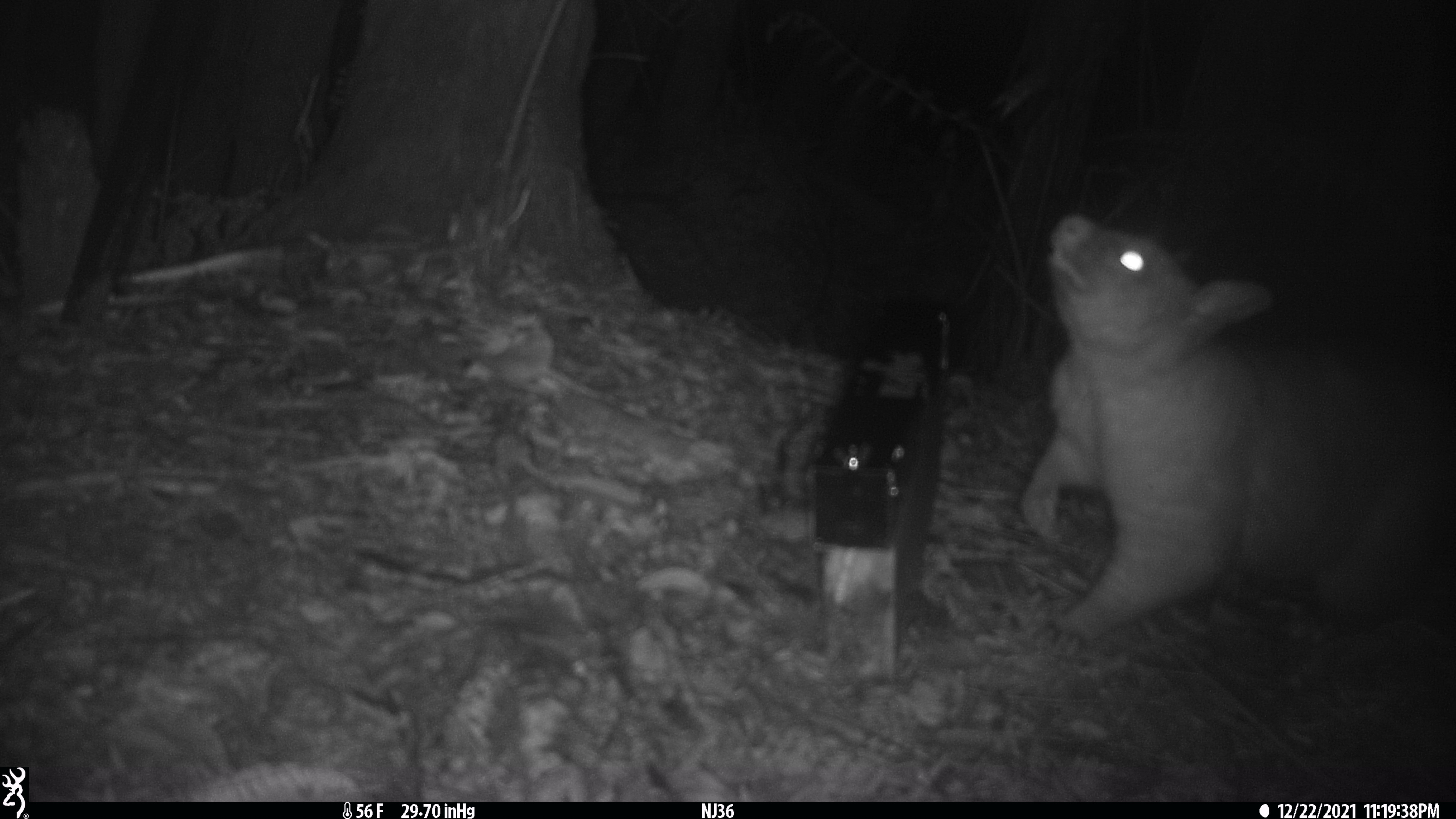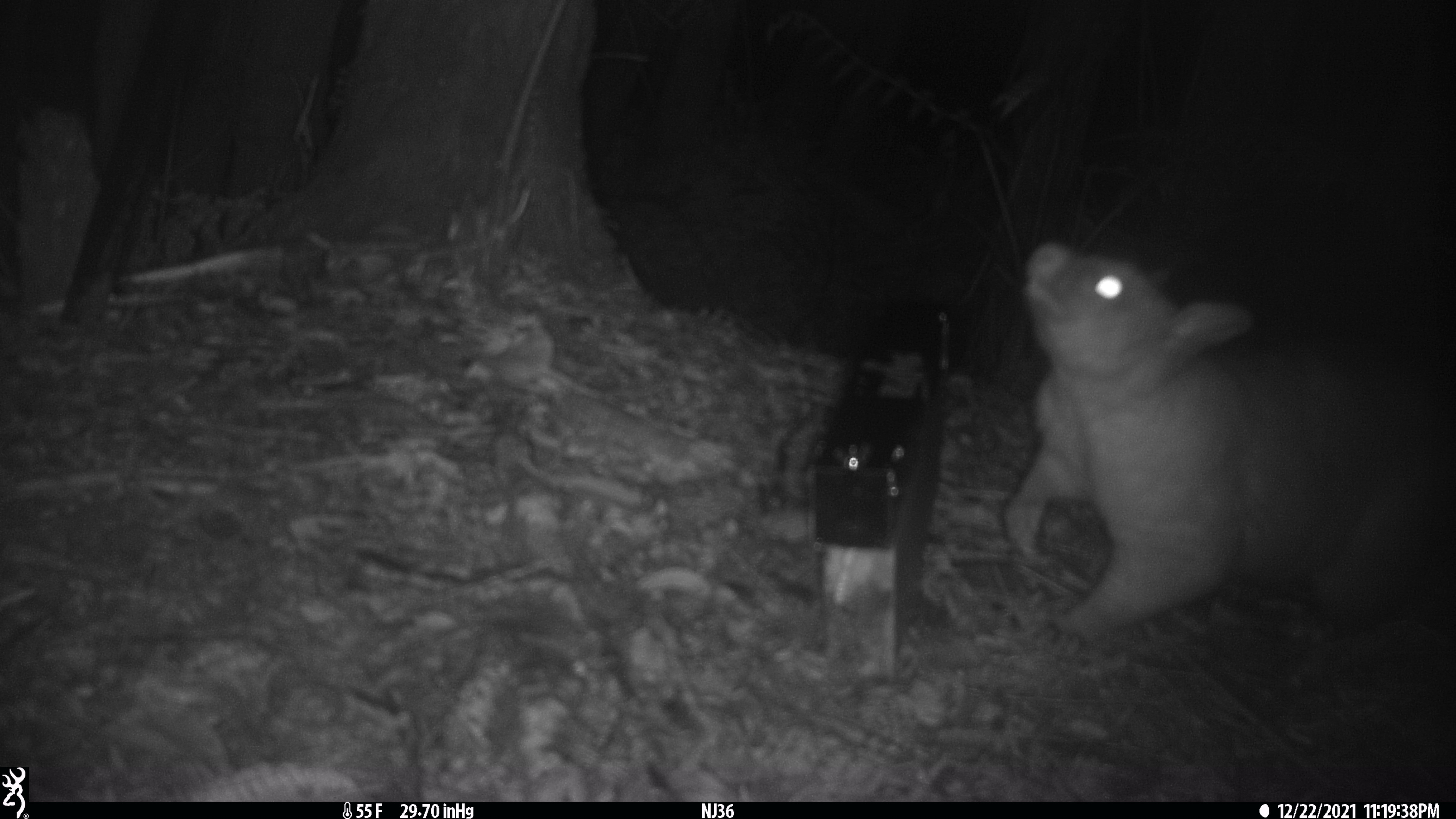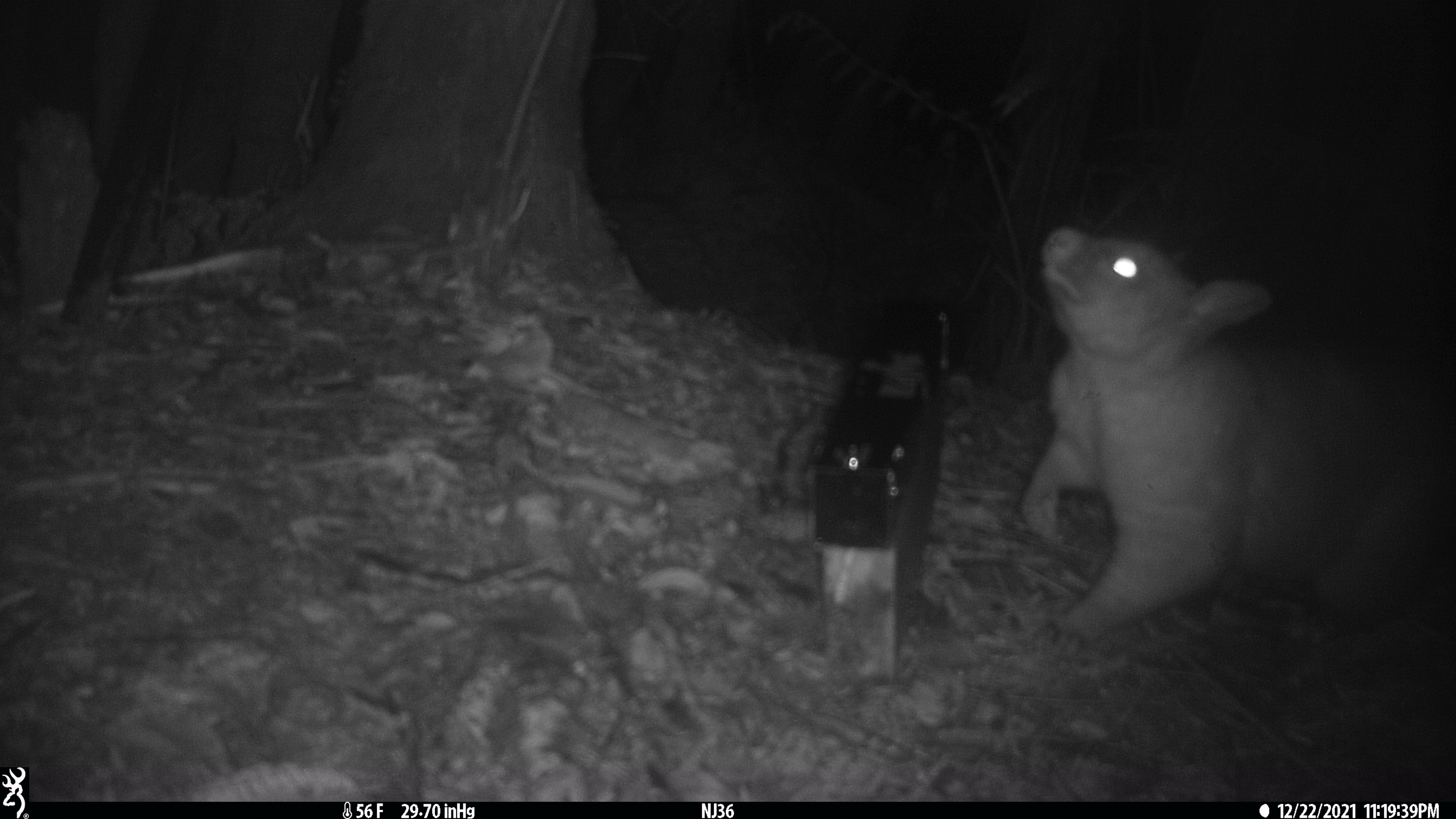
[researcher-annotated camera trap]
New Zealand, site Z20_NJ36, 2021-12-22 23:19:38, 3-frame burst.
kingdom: Animalia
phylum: Chordata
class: Mammalia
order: Diprotodontia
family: Phalangeridae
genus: Trichosurus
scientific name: Trichosurus vulpecula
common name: common brushtail possum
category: possum